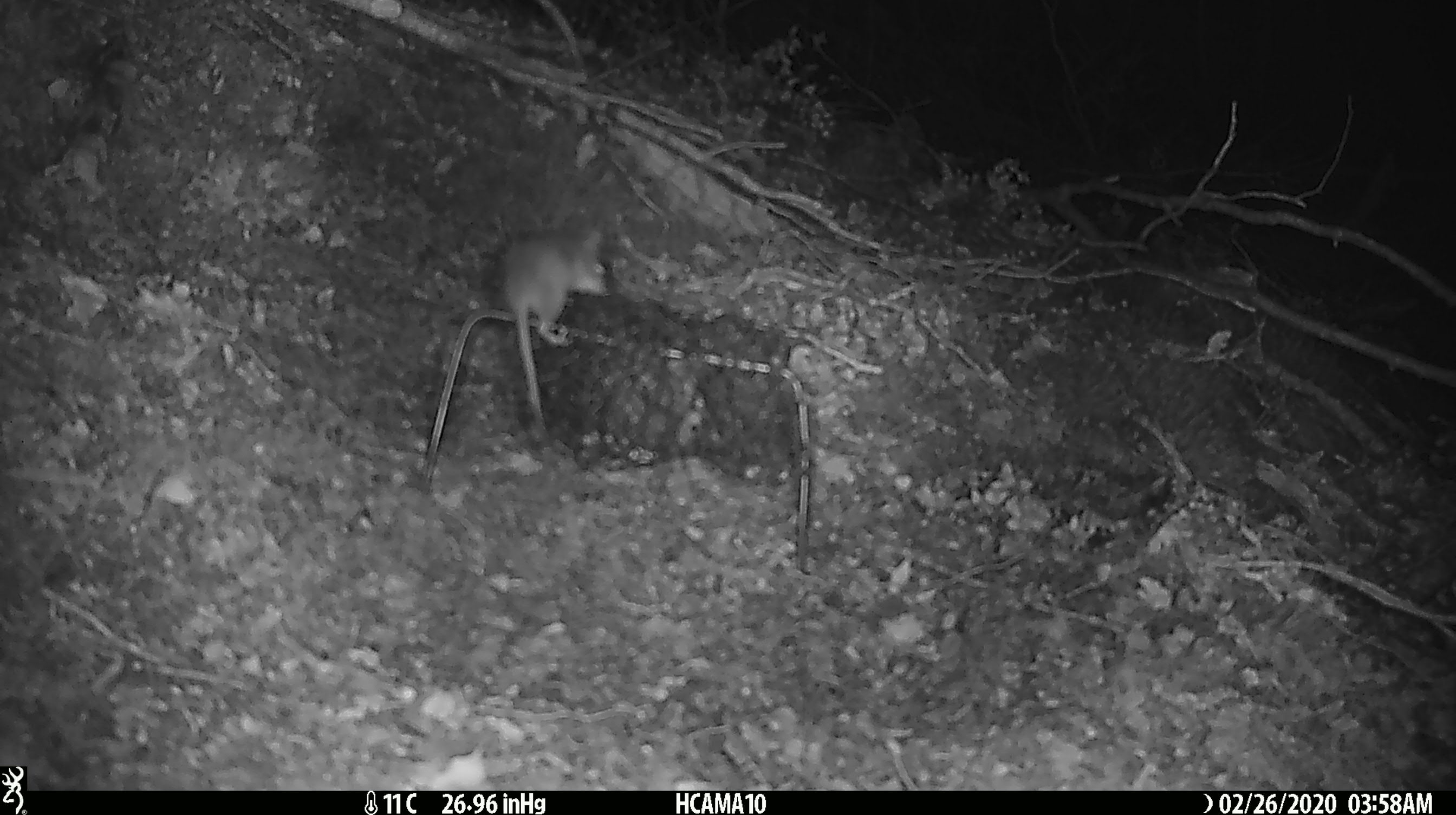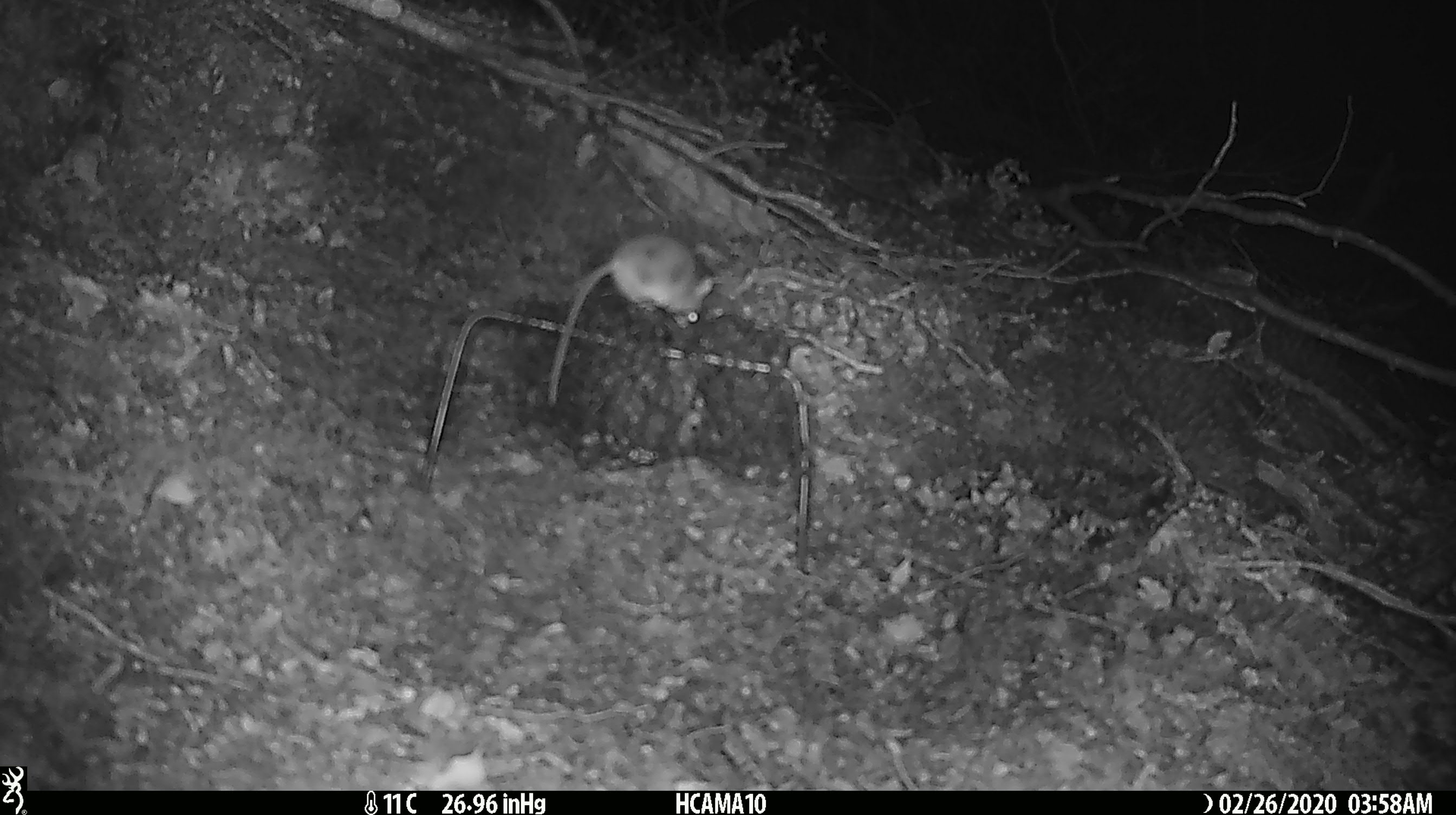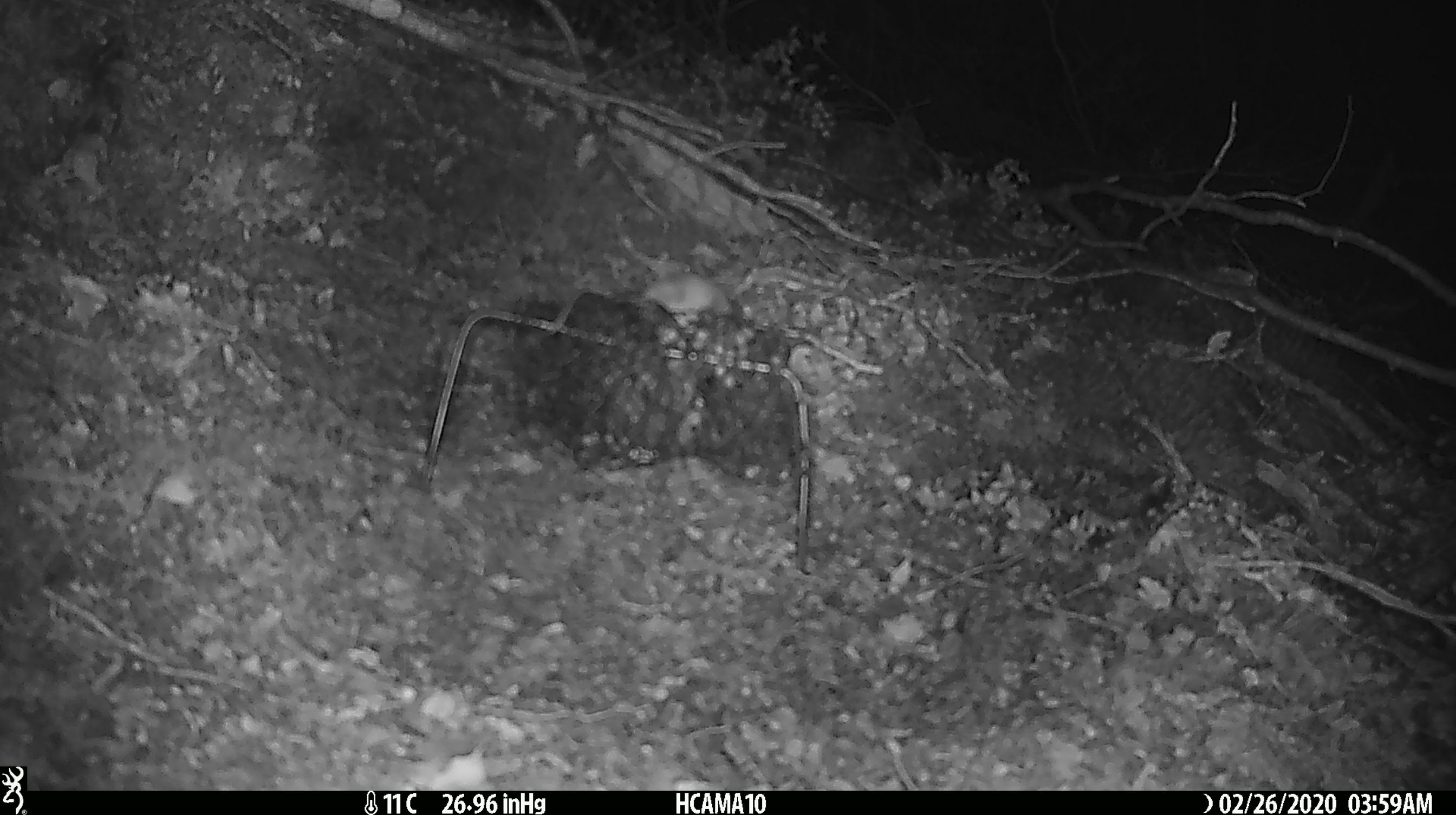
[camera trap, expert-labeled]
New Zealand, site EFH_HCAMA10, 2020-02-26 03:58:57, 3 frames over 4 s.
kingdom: Animalia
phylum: Chordata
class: Mammalia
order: Rodentia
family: Muridae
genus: Mus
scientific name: Mus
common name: mouse